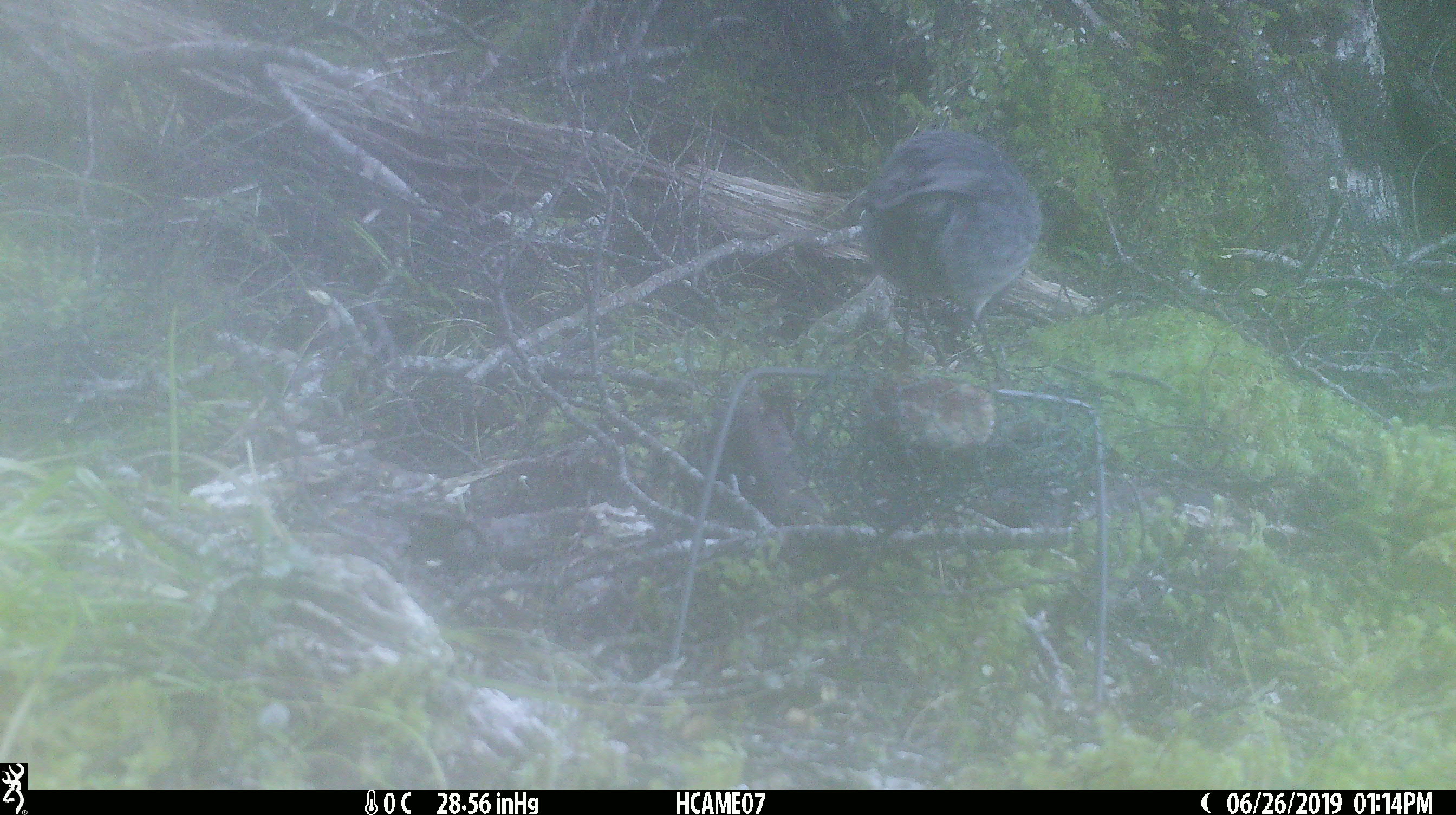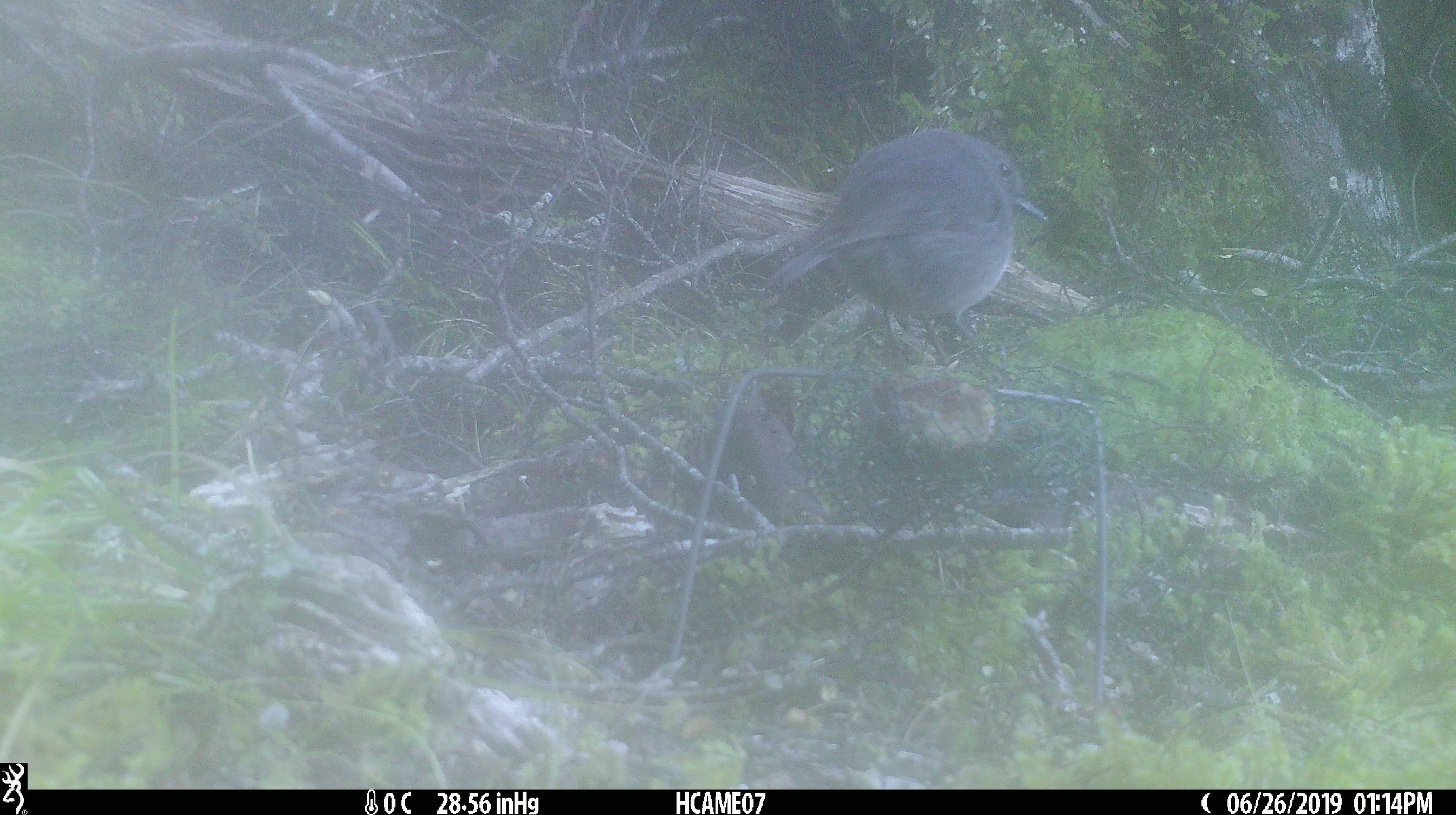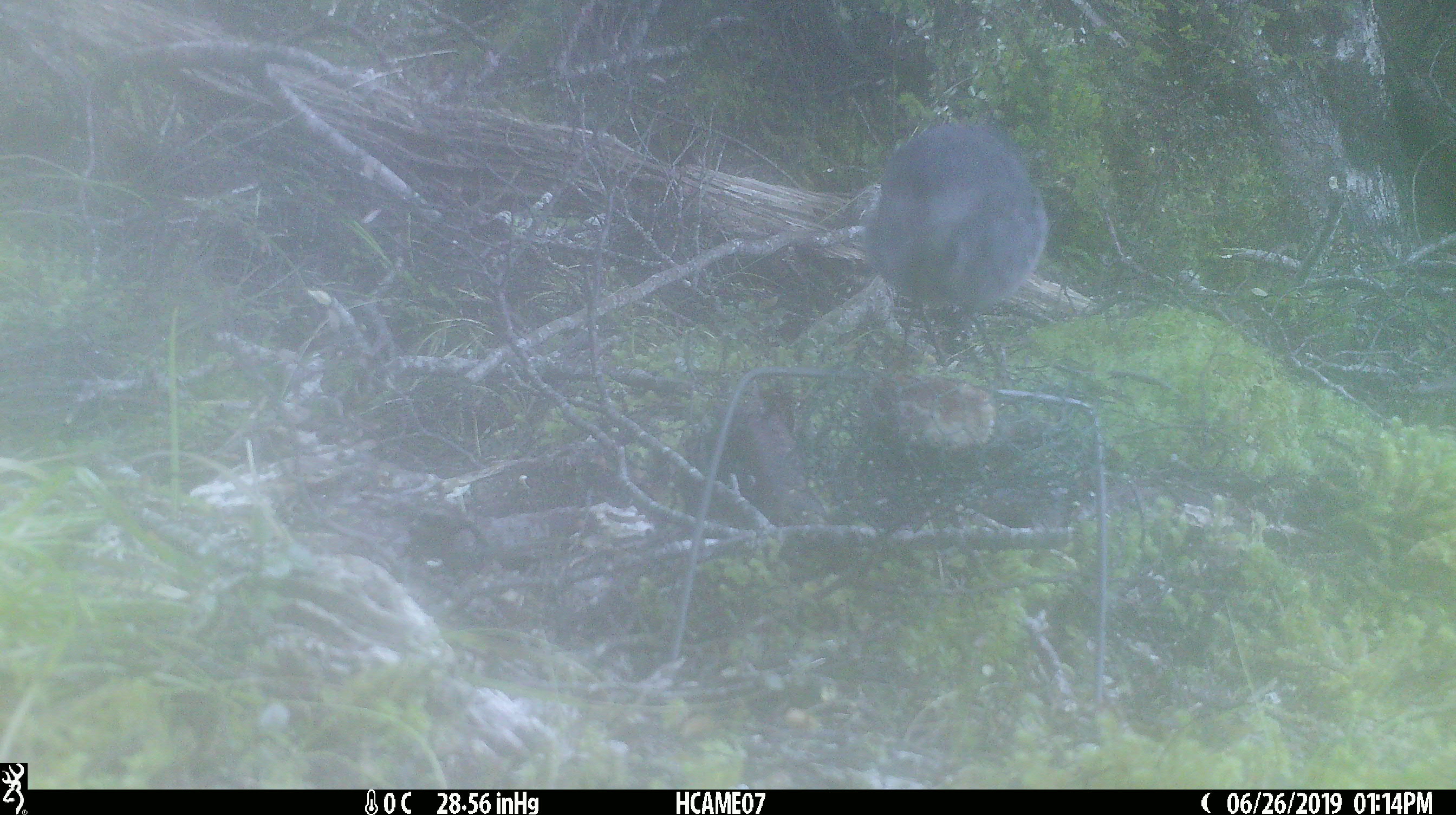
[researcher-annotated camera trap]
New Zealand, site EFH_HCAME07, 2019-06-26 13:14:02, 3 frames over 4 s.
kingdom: Animalia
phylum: Chordata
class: Aves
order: Passeriformes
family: Petroicidae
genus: Petroica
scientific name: Petroica australis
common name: new zealand robin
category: robin